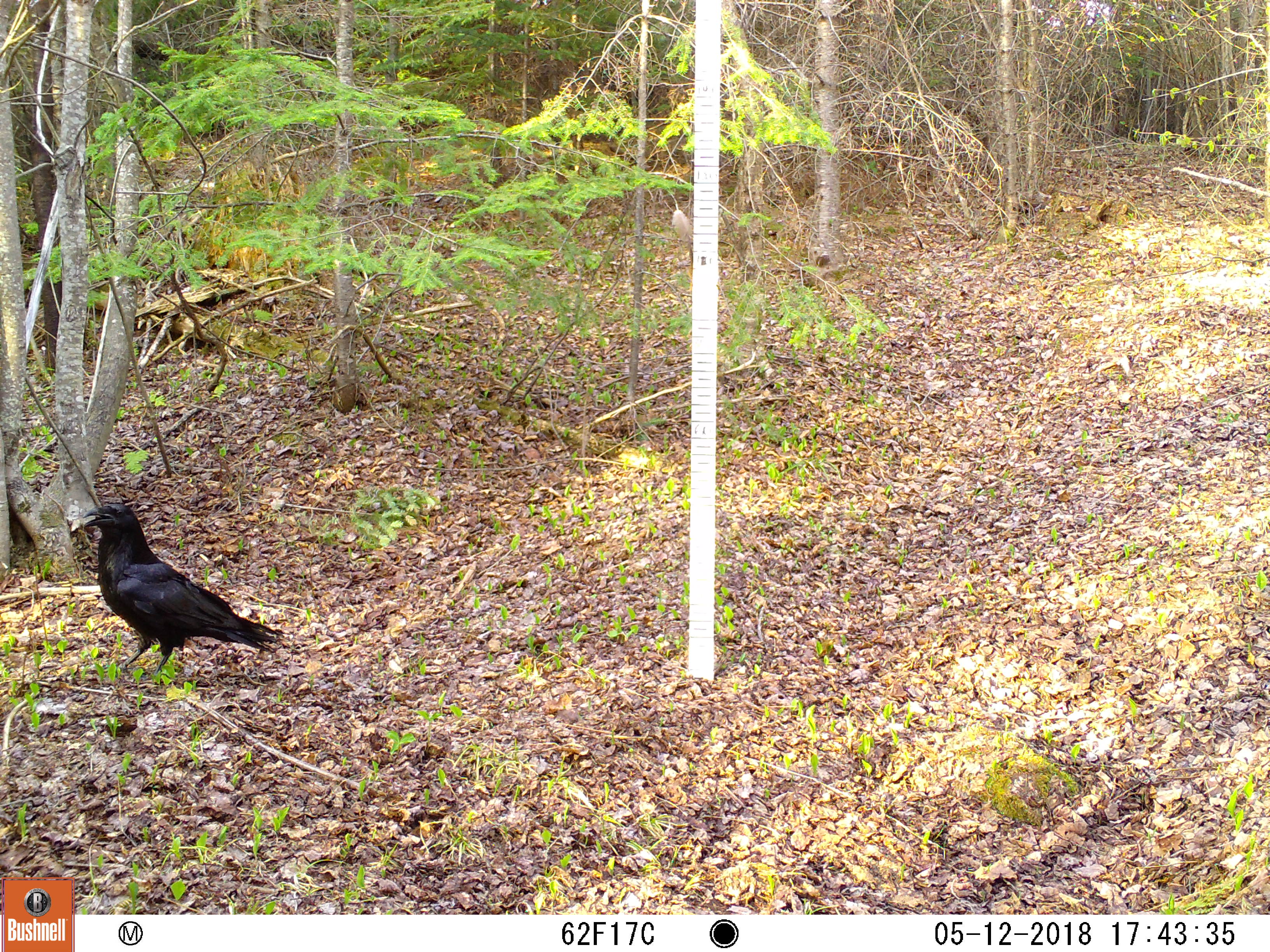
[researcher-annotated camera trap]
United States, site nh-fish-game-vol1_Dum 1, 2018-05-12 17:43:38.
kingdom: Animalia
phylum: Chordata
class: Aves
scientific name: Aves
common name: bird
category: bird sp.